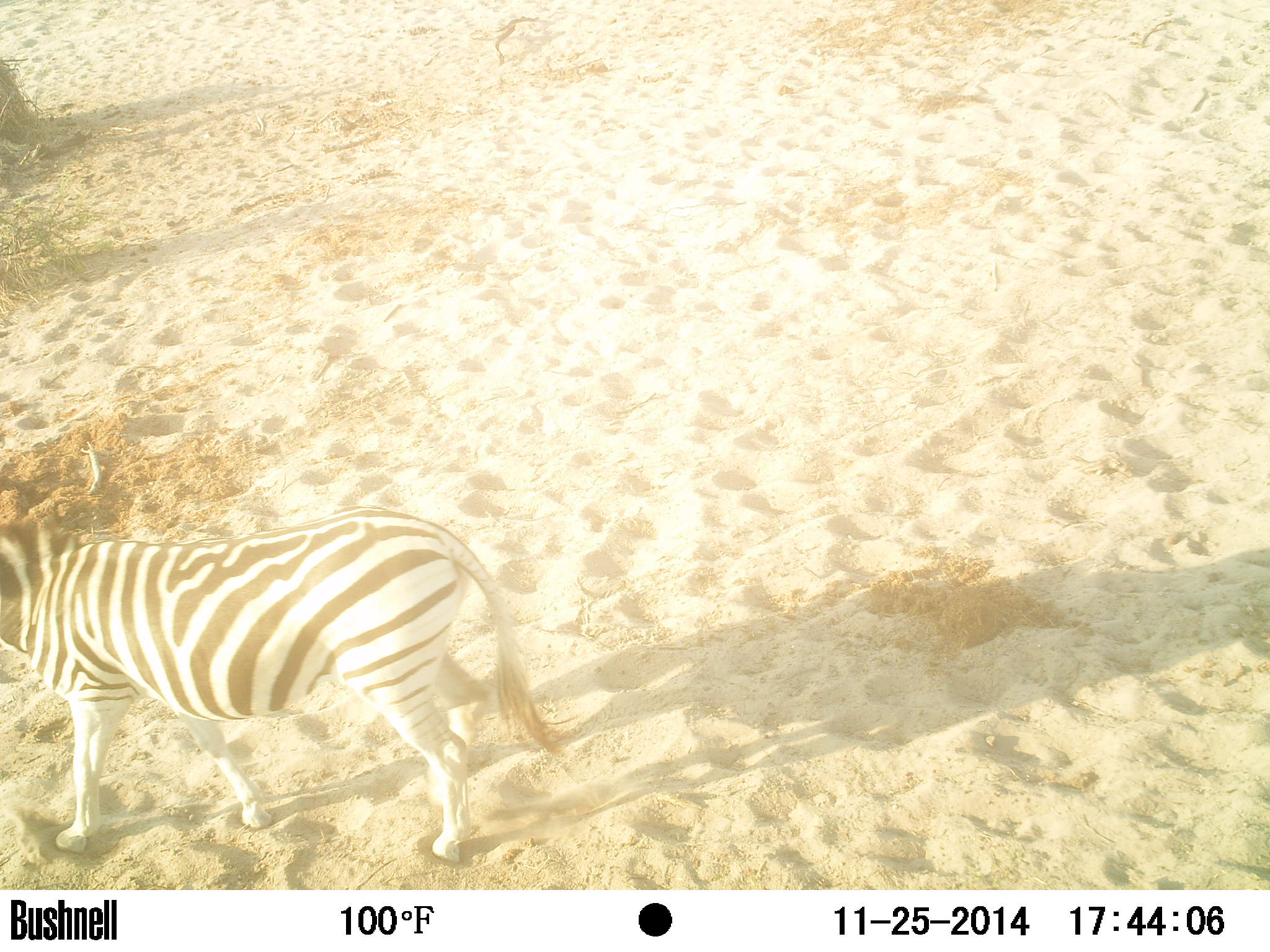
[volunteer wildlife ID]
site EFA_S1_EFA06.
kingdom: Animalia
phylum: Chordata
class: Mammalia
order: Perissodactyla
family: Equidae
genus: Equus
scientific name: Equus quagga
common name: plains zebra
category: zebraplains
Zebraplains (plains zebra) (Equus quagga), count 1. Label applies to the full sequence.